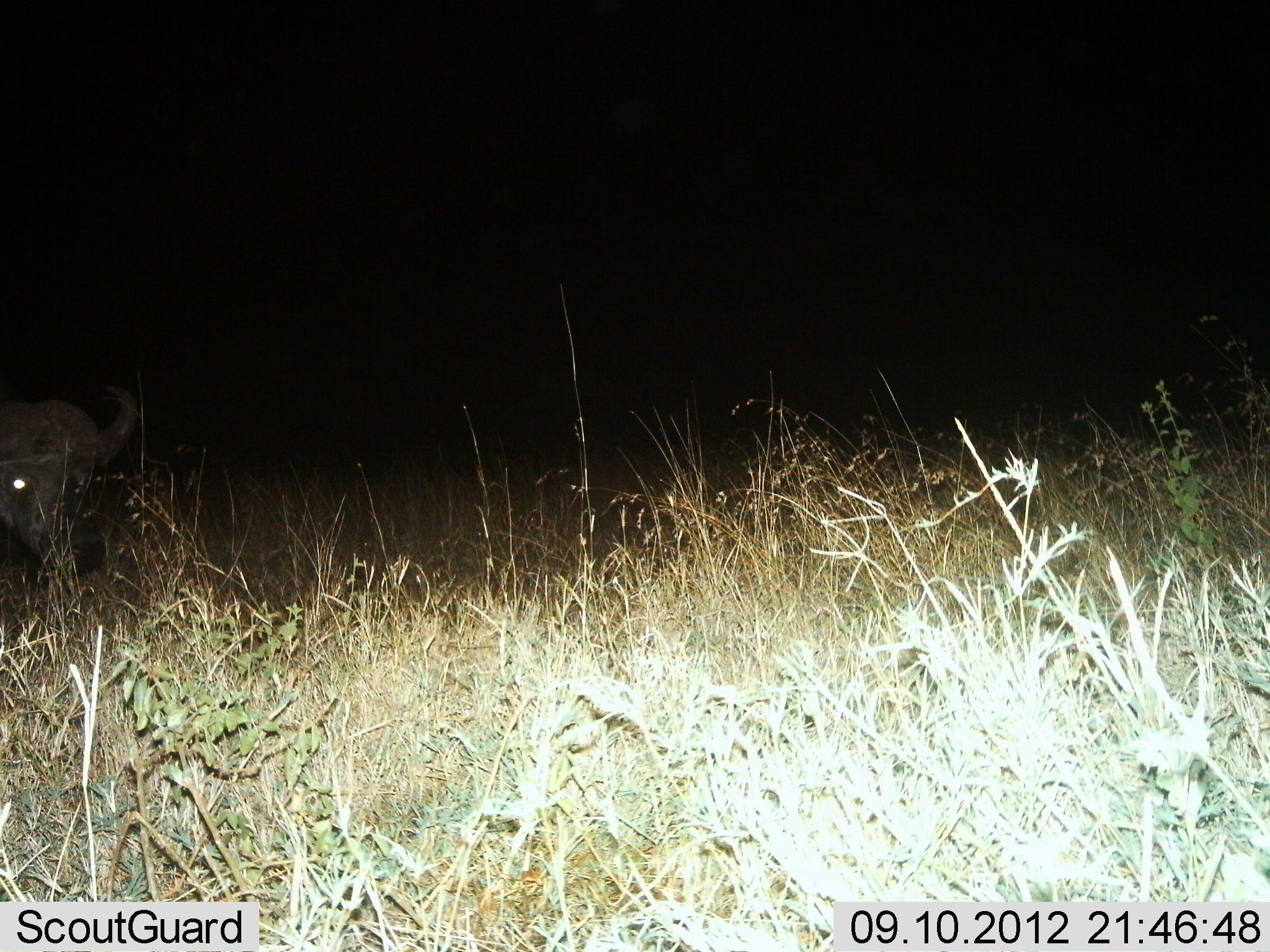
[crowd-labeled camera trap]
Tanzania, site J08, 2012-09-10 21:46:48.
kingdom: Animalia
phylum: Chordata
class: Mammalia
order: Artiodactyla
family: Bovidae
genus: Syncerus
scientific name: Syncerus caffer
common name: cape buffalo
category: buffalo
Buffalo (cape buffalo) (Syncerus caffer), count 1. Behavior (volunteer vote fractions): standing 70%, resting 20%, moving 10%, interacting 0%. Young present (vote fraction): 0%. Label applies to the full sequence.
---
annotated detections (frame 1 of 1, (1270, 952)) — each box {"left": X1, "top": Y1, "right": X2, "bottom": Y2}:
animal: {"left": 0, "top": 385, "right": 138, "bottom": 580}